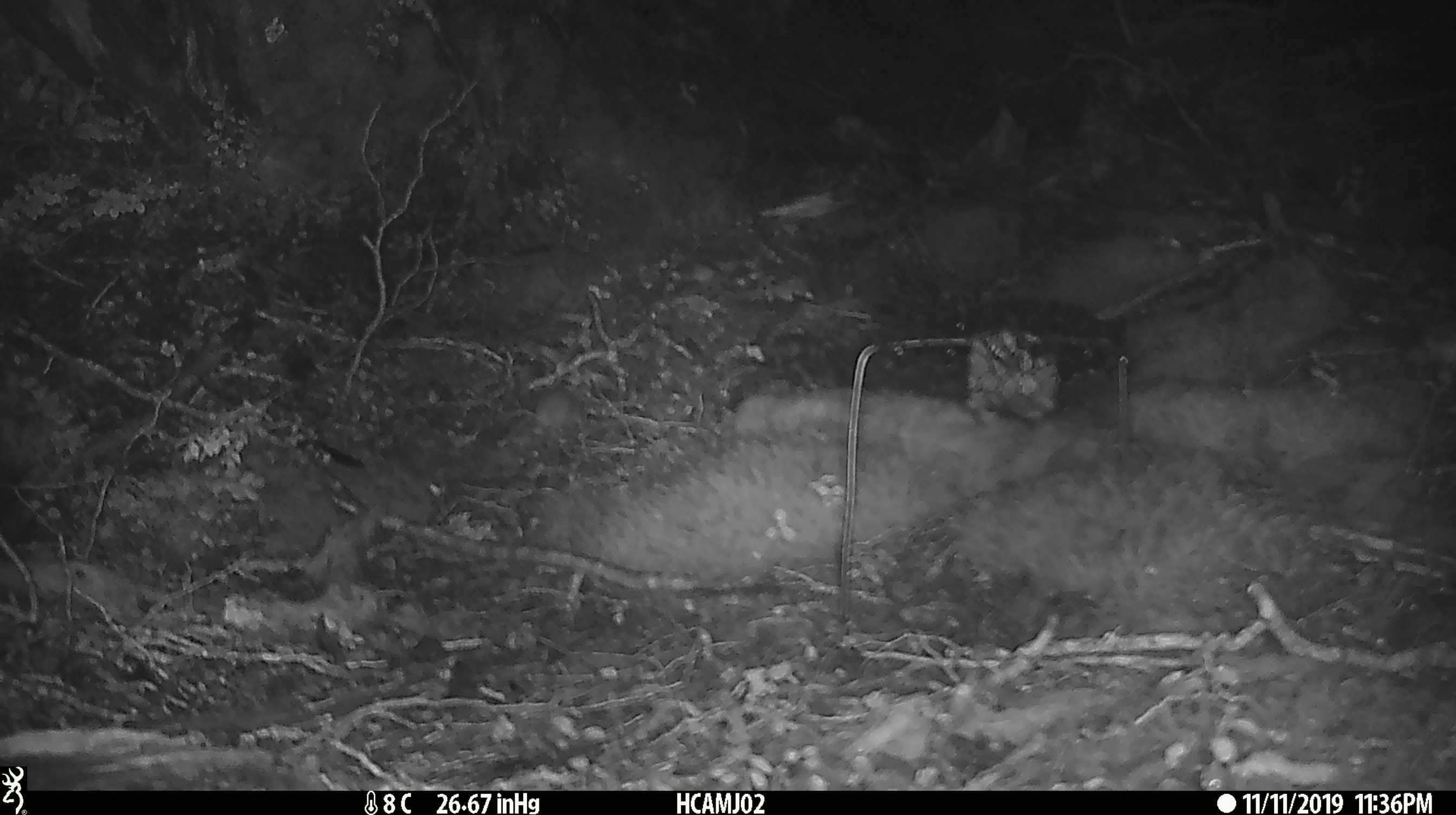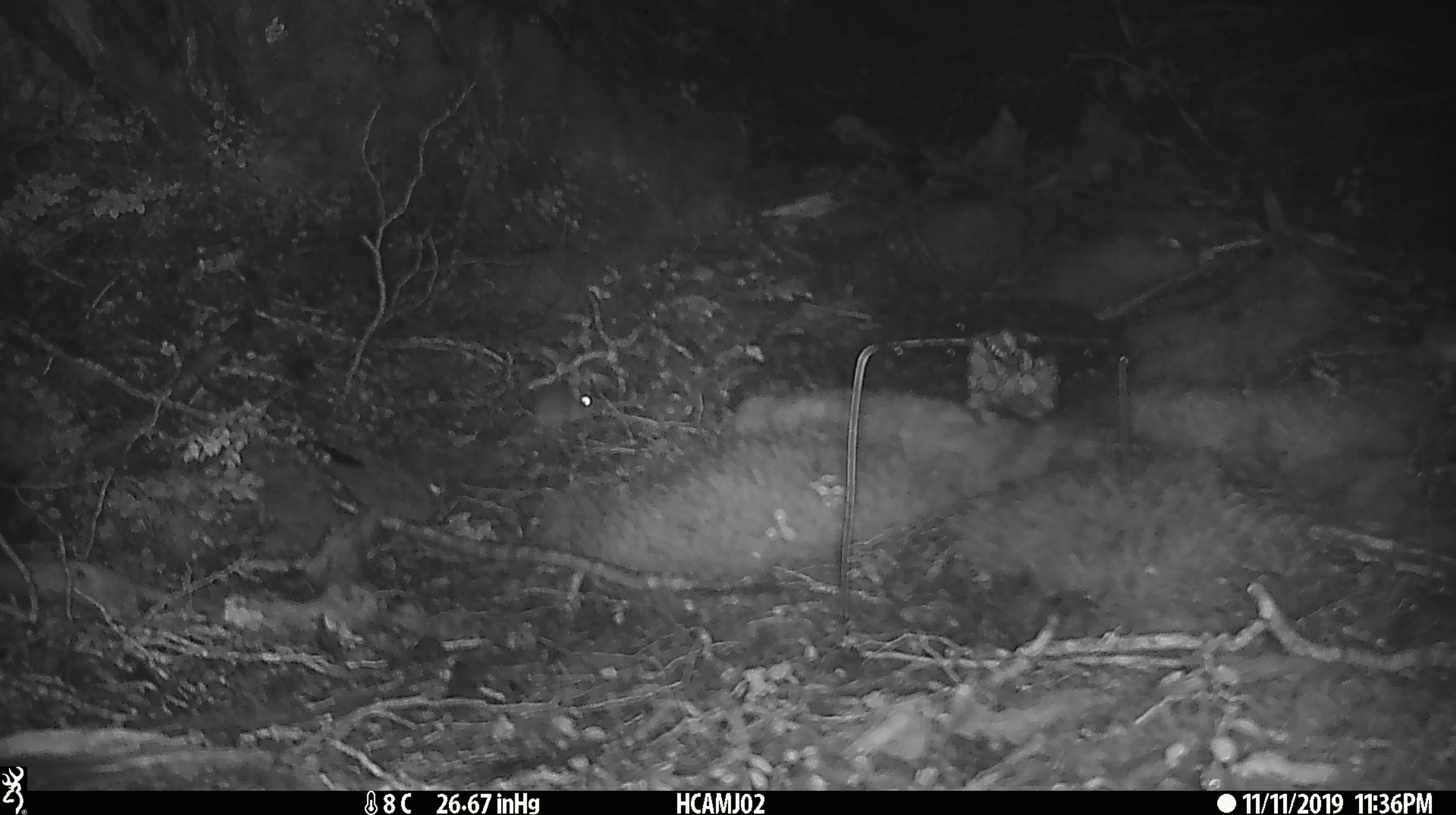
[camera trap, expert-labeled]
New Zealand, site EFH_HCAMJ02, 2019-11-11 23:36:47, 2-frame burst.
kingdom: Animalia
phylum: Chordata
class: Mammalia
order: Rodentia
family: Muridae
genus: Mus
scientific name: Mus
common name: mouse